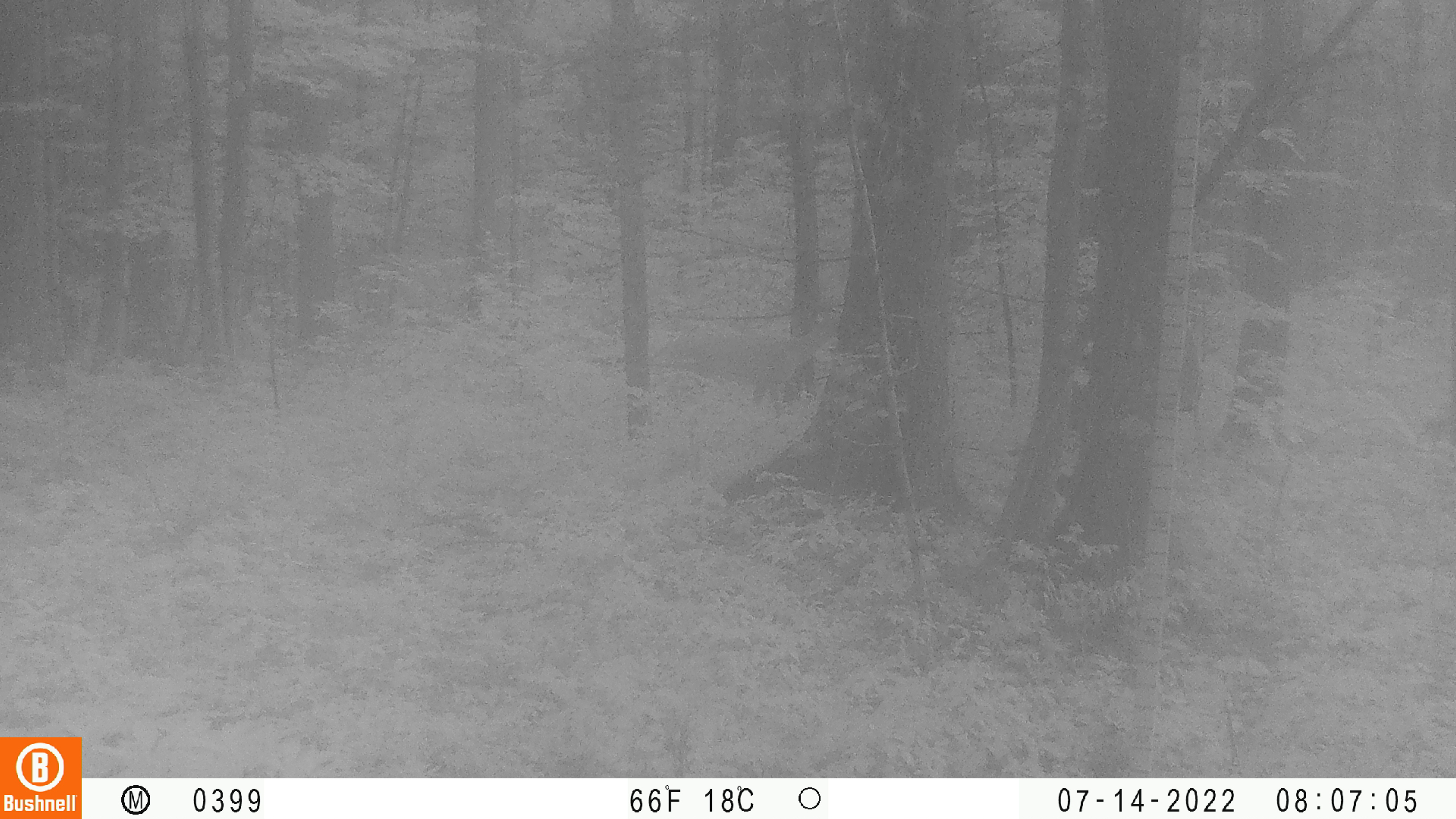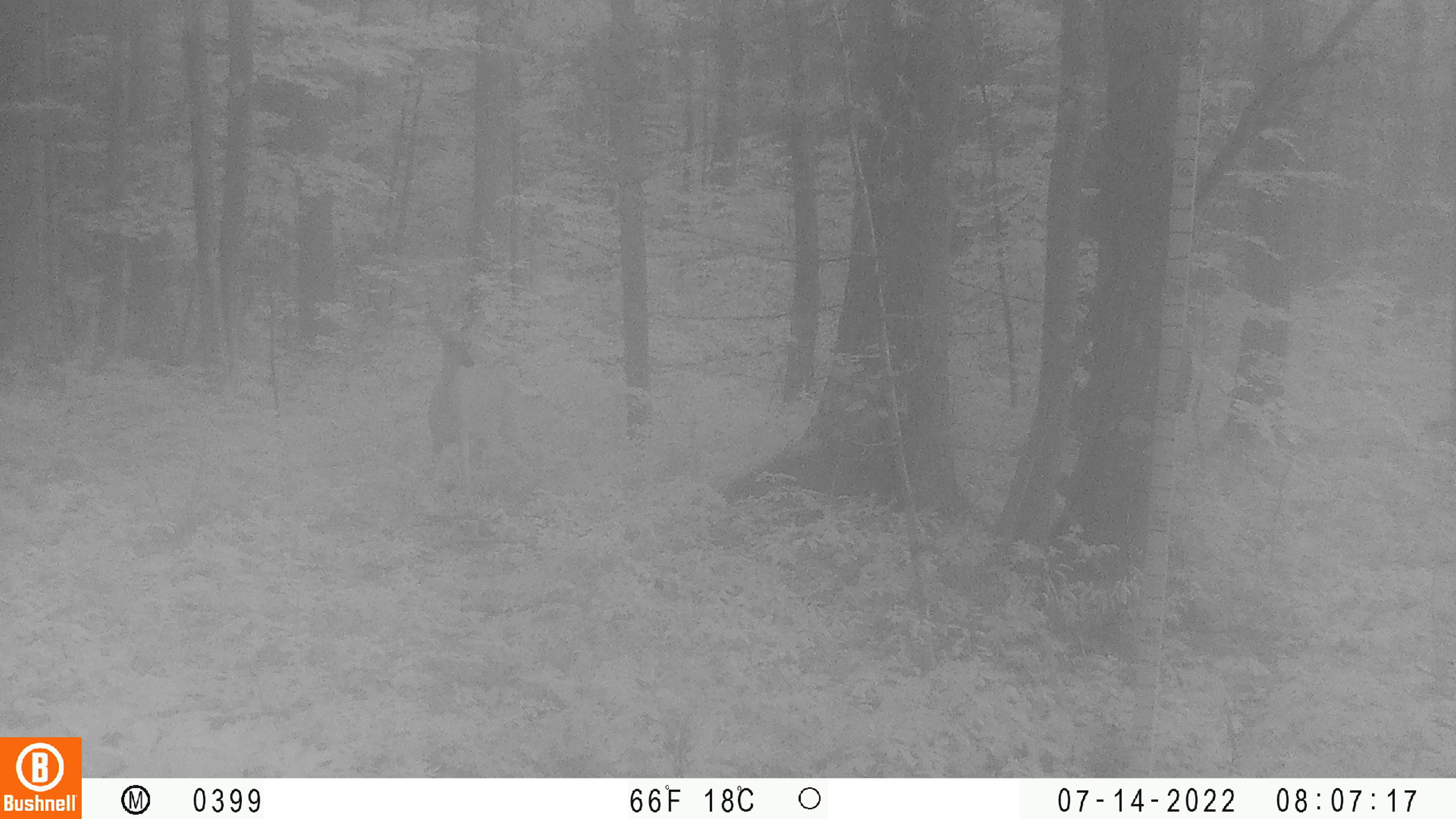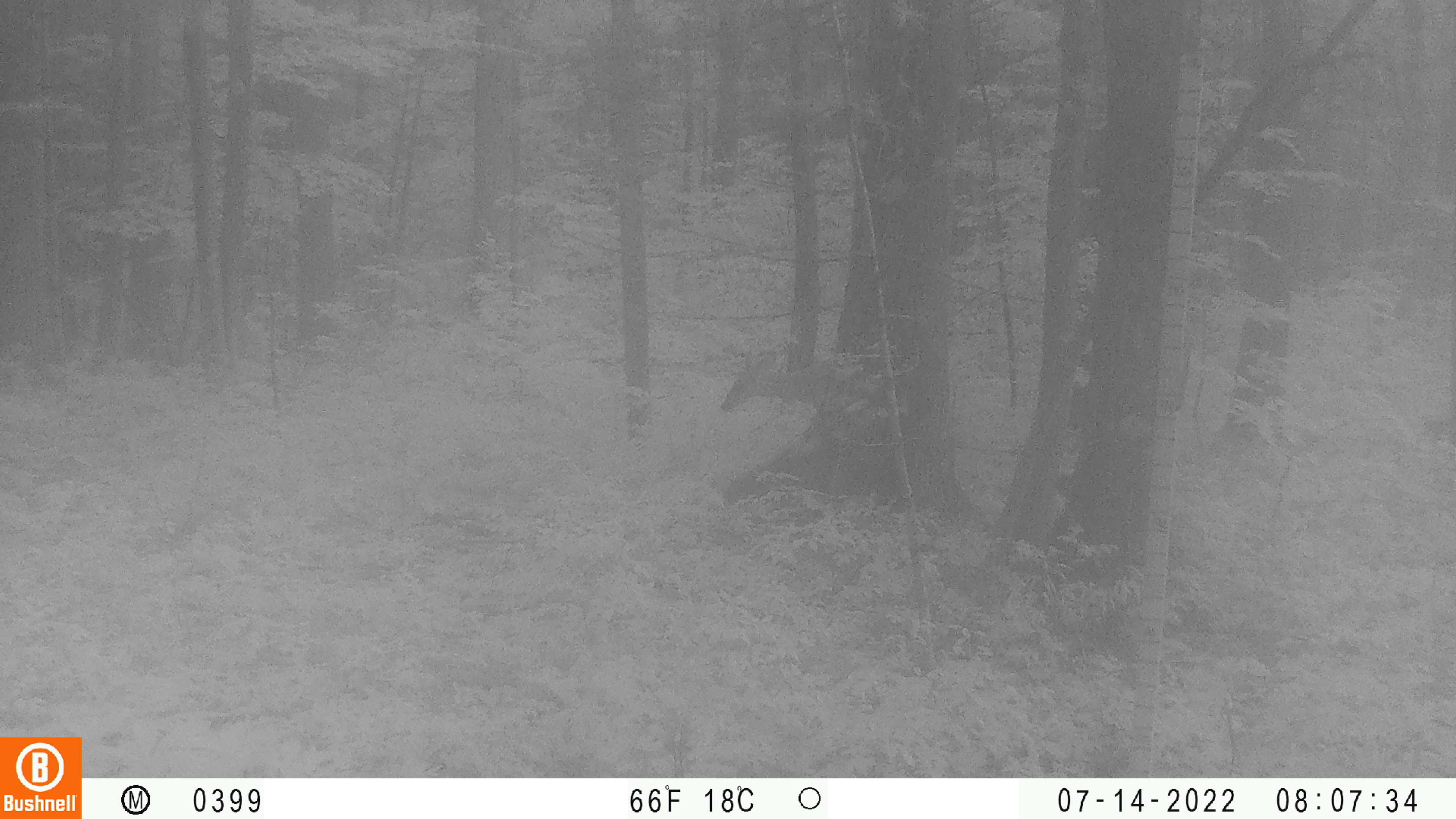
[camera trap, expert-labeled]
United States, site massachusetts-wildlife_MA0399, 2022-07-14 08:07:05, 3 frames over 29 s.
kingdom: Animalia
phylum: Chordata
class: Mammalia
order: Artiodactyla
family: Cervidae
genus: Odocoileus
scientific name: Odocoileus virginianus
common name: white-tailed deer